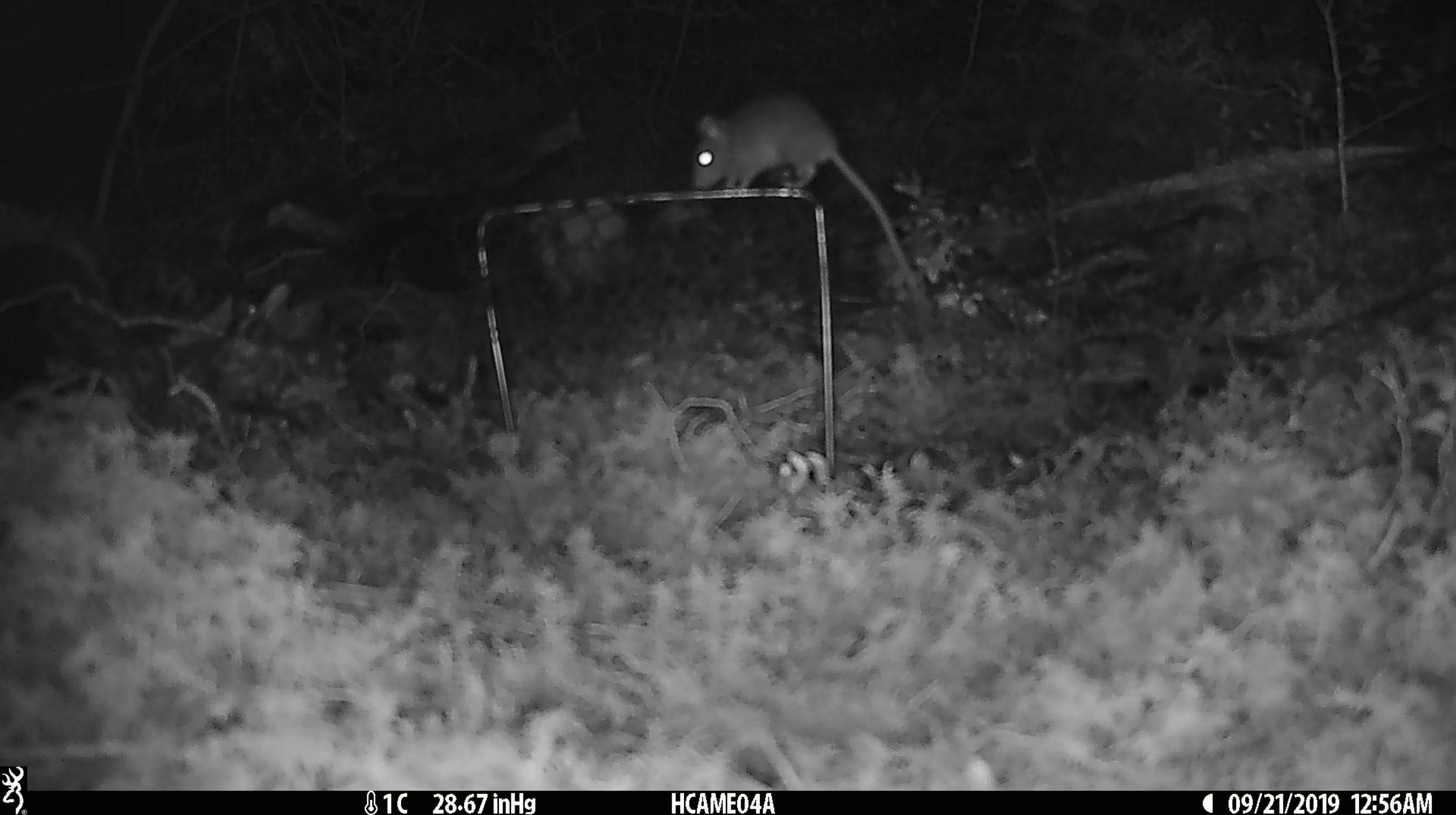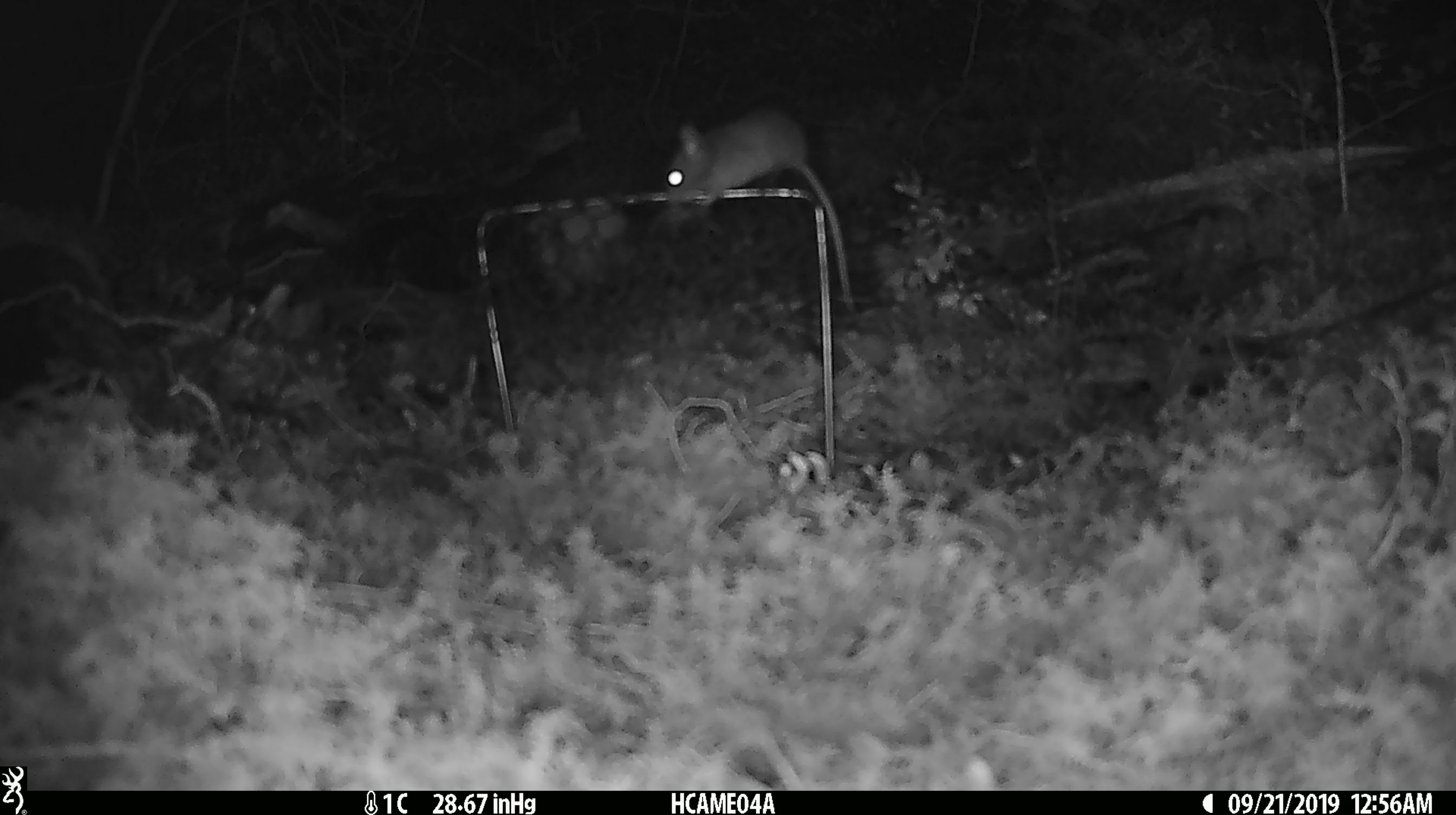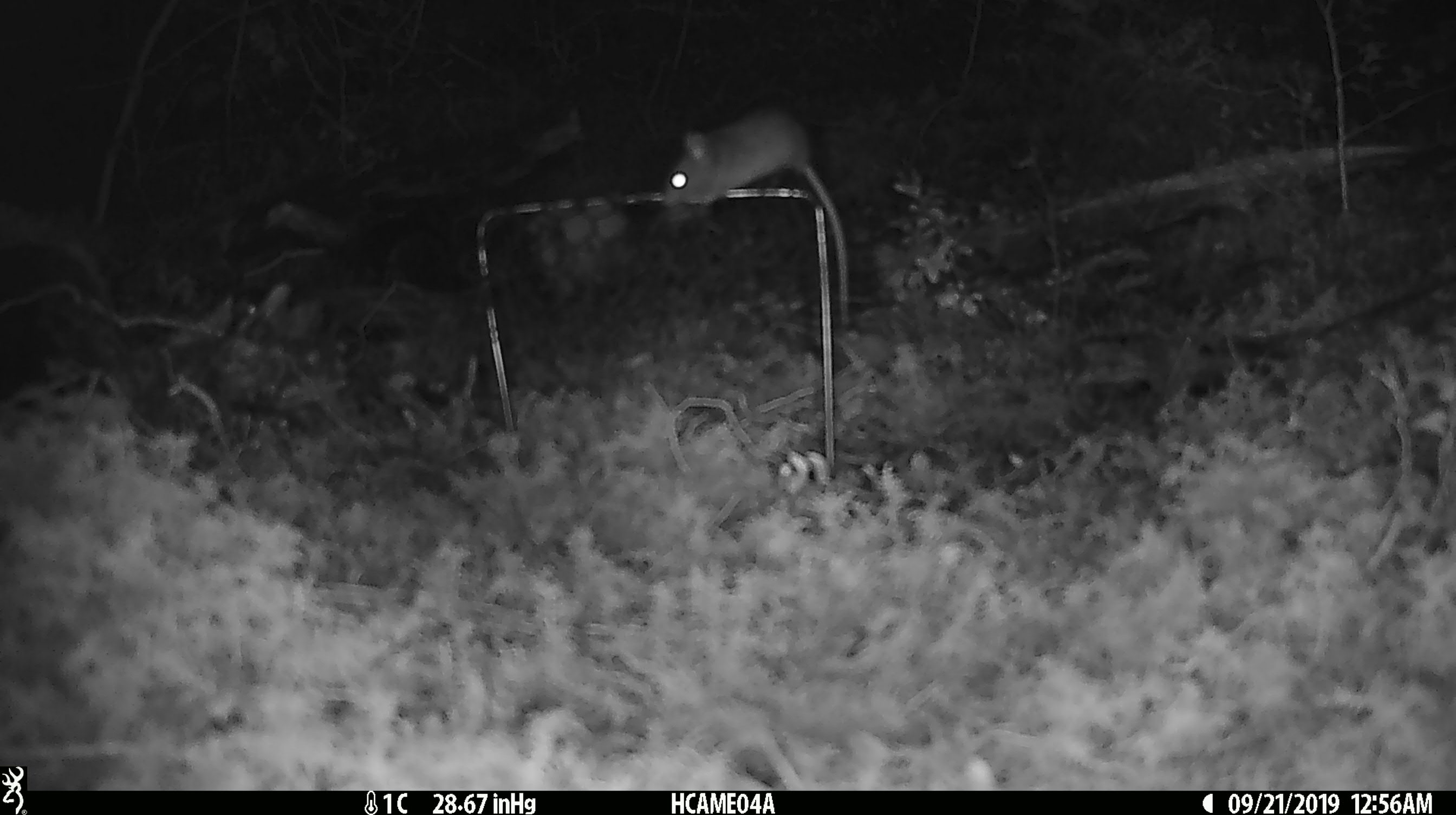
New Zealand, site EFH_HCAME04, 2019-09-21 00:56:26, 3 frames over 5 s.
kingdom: Animalia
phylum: Chordata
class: Mammalia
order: Rodentia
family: Muridae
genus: Mus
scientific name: Mus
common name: mouse